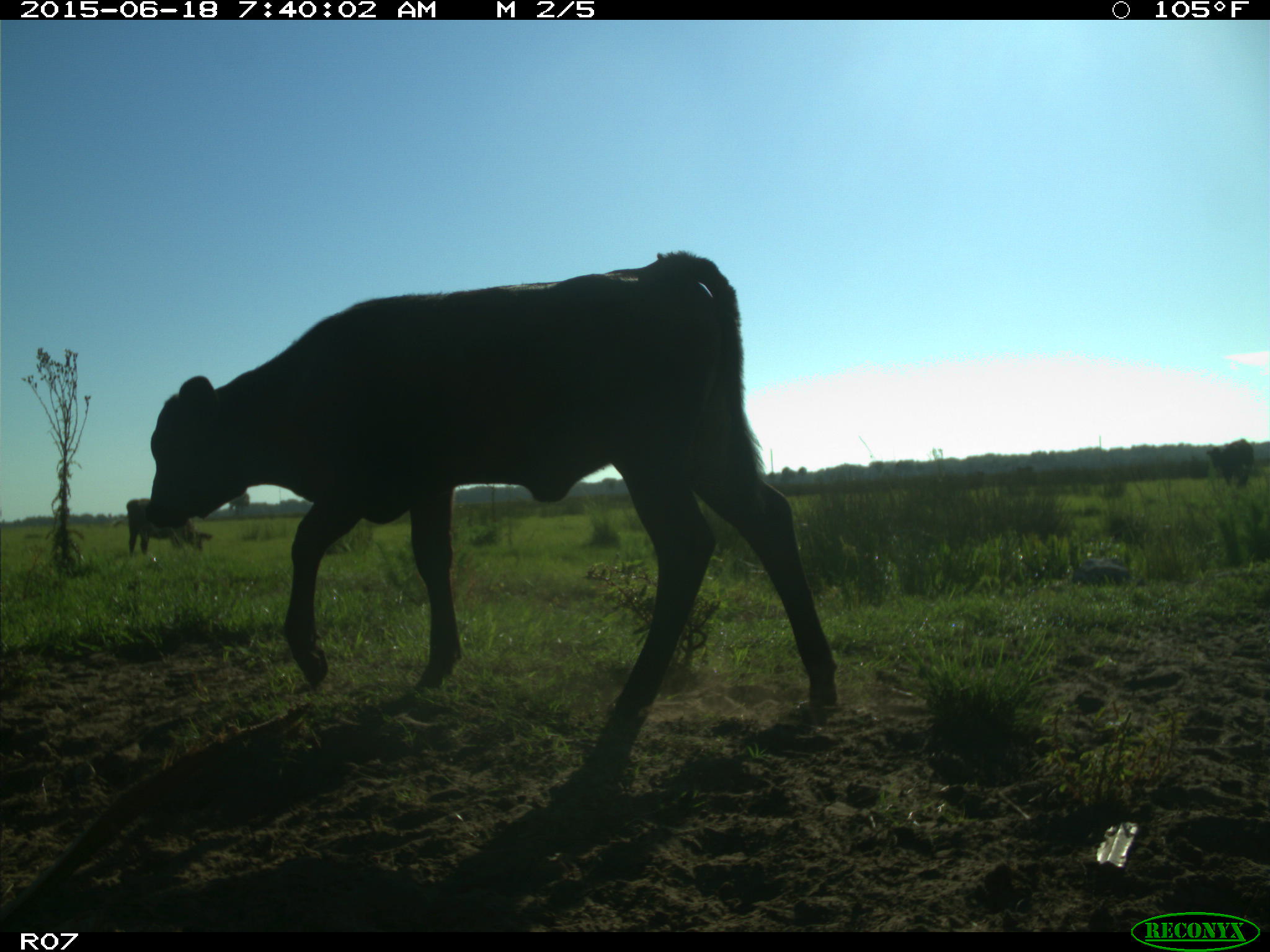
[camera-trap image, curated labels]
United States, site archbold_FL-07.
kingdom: Animalia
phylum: Chordata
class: Mammalia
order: Artiodactyla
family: Bovidae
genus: Bos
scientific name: Bos taurus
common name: domestic cow